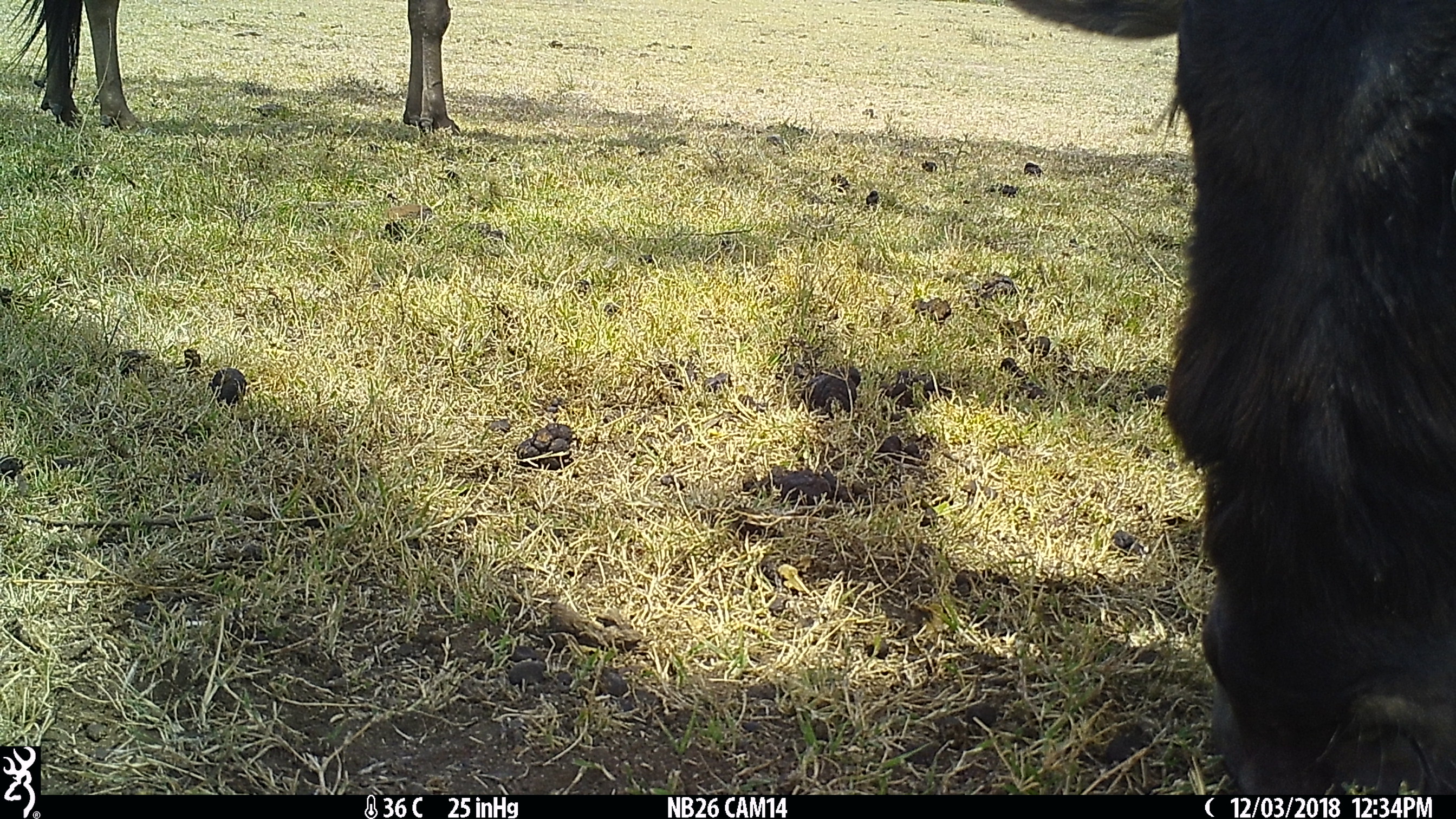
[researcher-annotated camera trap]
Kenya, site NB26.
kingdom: Animalia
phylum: Chordata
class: Mammalia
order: Artiodactyla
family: Bovidae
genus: Connochaetes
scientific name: Connochaetes taurinus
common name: blue wildebeest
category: wildebeest